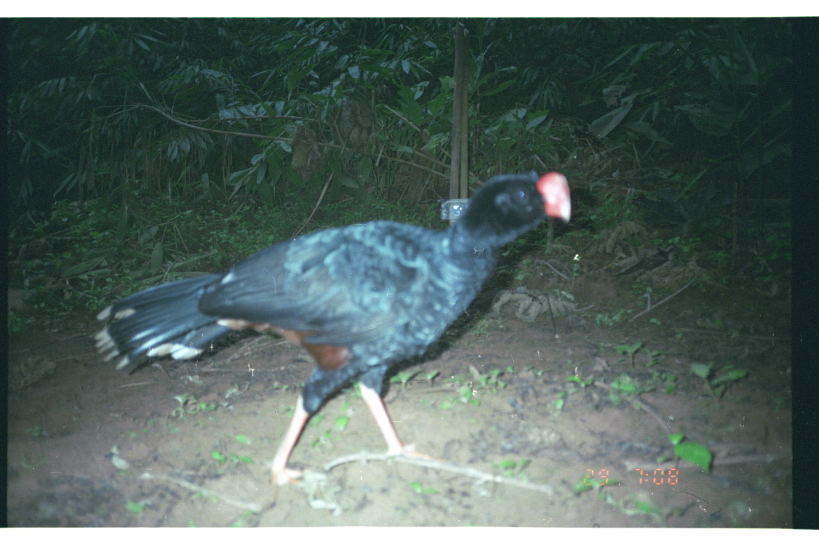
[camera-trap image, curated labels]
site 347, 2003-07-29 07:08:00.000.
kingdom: Animalia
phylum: Chordata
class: Aves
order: Galliformes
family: Cracidae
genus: Mitu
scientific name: Mitu tuberosum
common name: razor-billed curassow